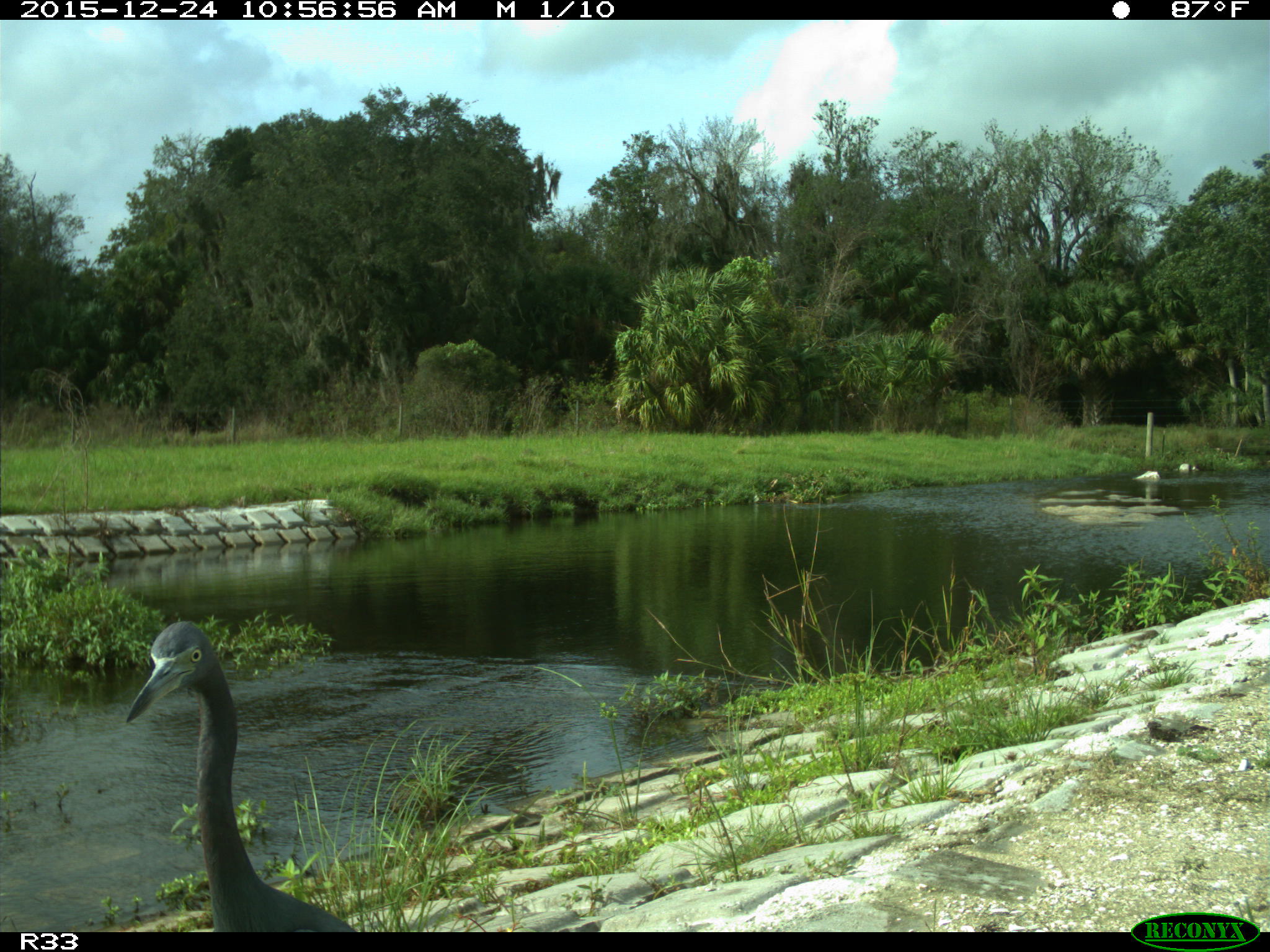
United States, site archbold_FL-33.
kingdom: Animalia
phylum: Chordata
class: Aves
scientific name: Aves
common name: birds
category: unidentified bird